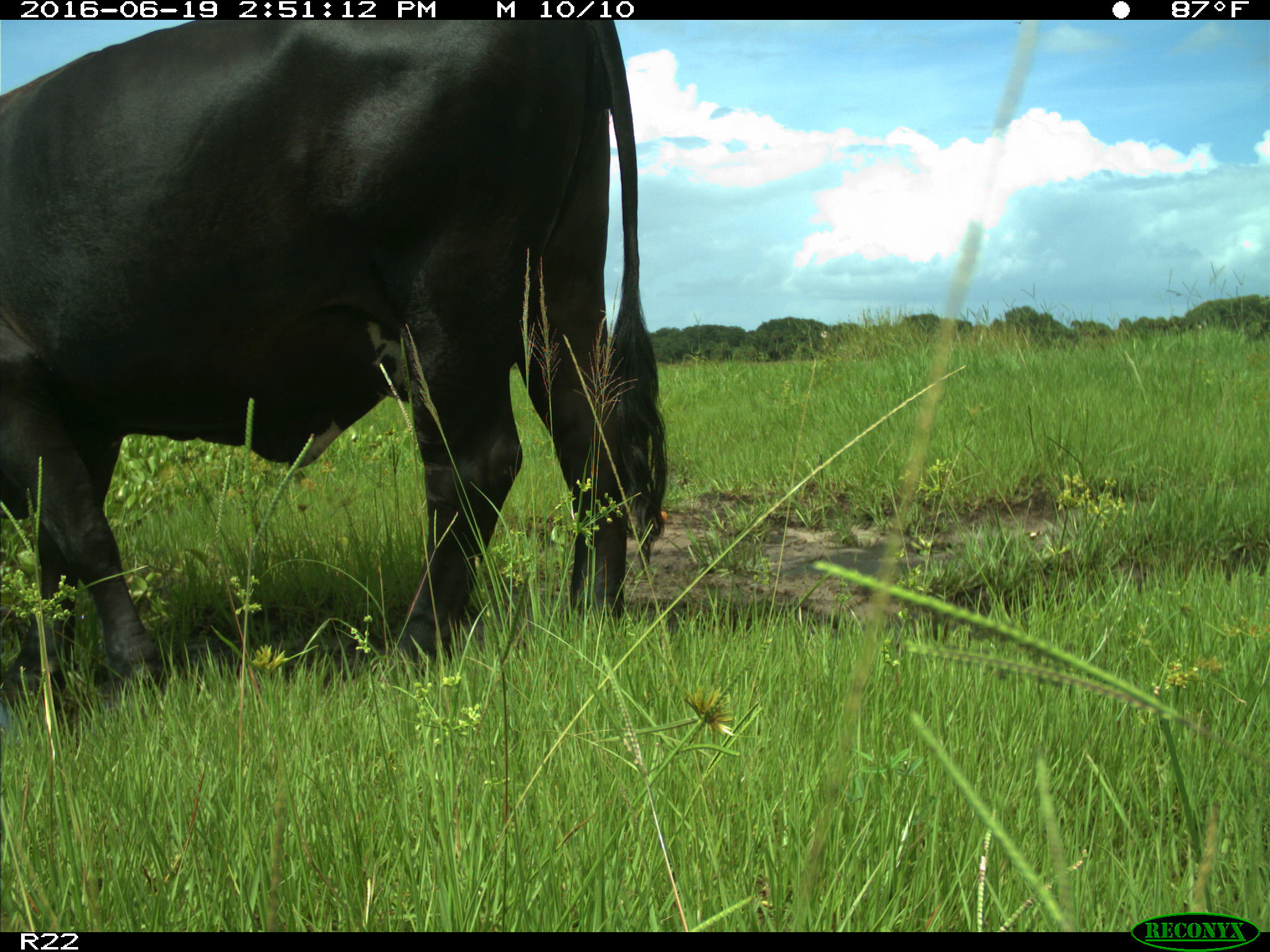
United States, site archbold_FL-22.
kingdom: Animalia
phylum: Chordata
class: Mammalia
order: Artiodactyla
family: Bovidae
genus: Bos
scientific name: Bos taurus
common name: domestic cow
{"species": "Bos taurus (domestic cow)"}